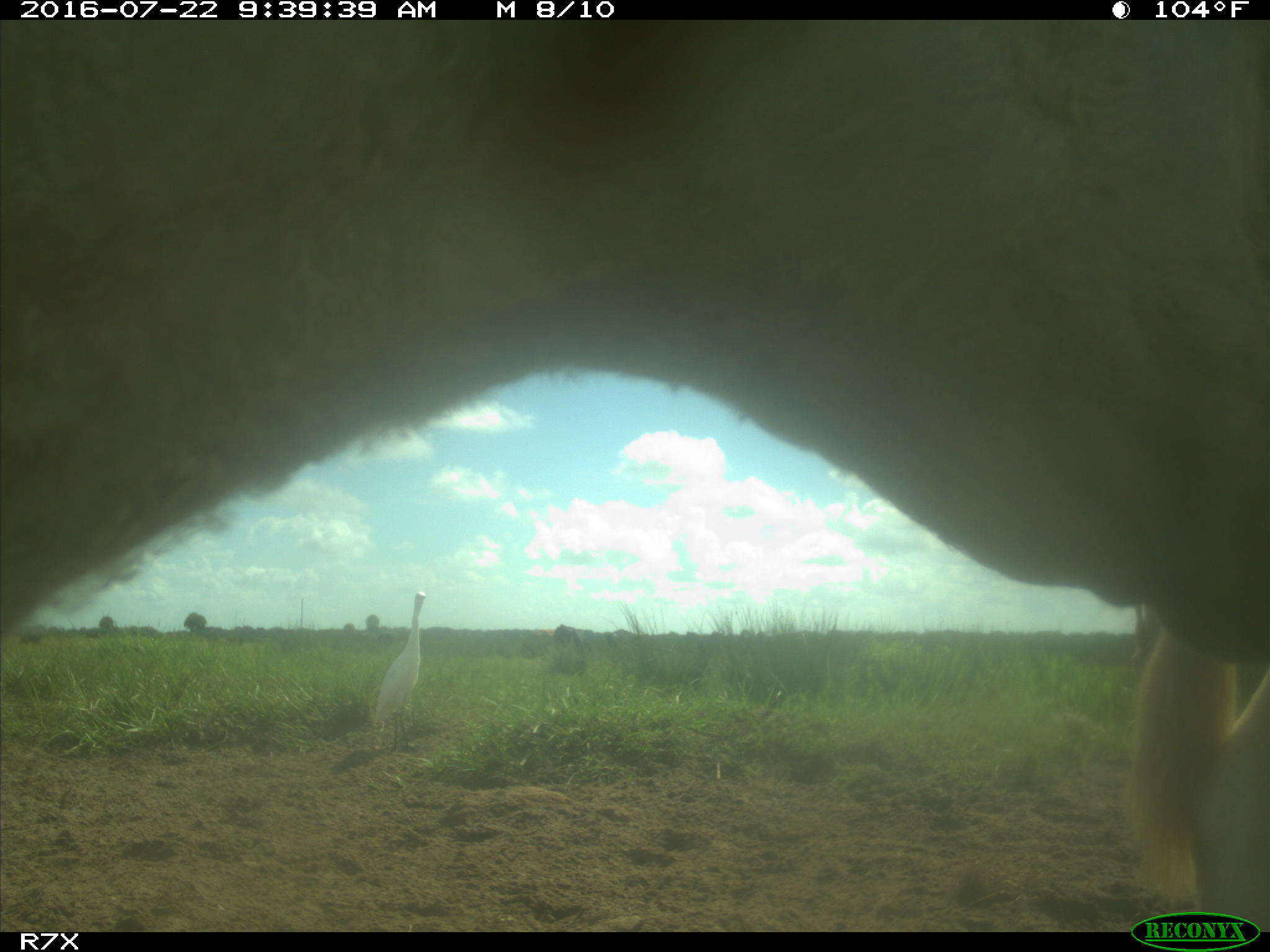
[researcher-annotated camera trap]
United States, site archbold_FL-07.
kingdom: Animalia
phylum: Chordata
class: Mammalia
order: Artiodactyla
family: Bovidae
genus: Bos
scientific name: Bos taurus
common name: domestic cow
Bos taurus (domestic cow).